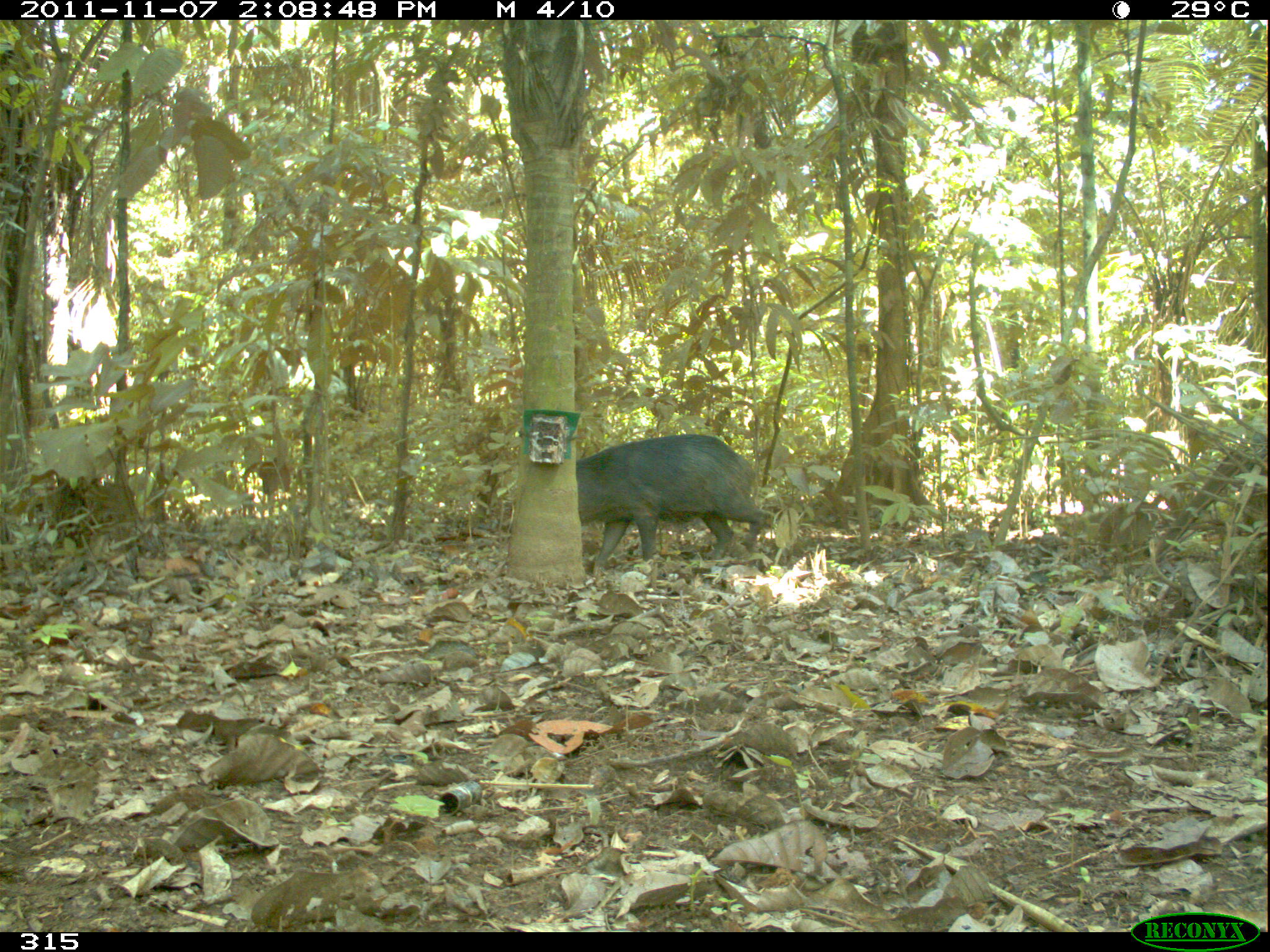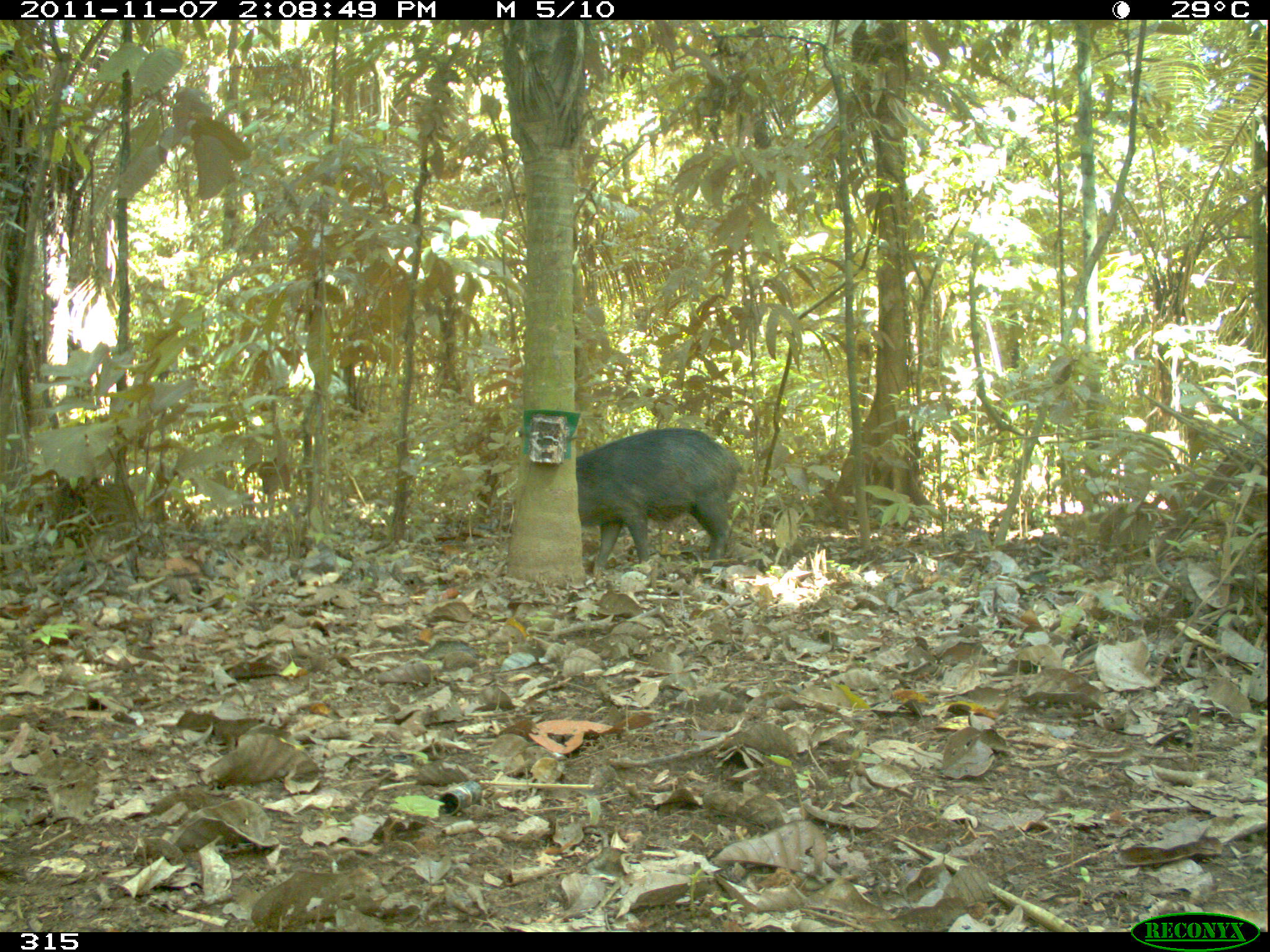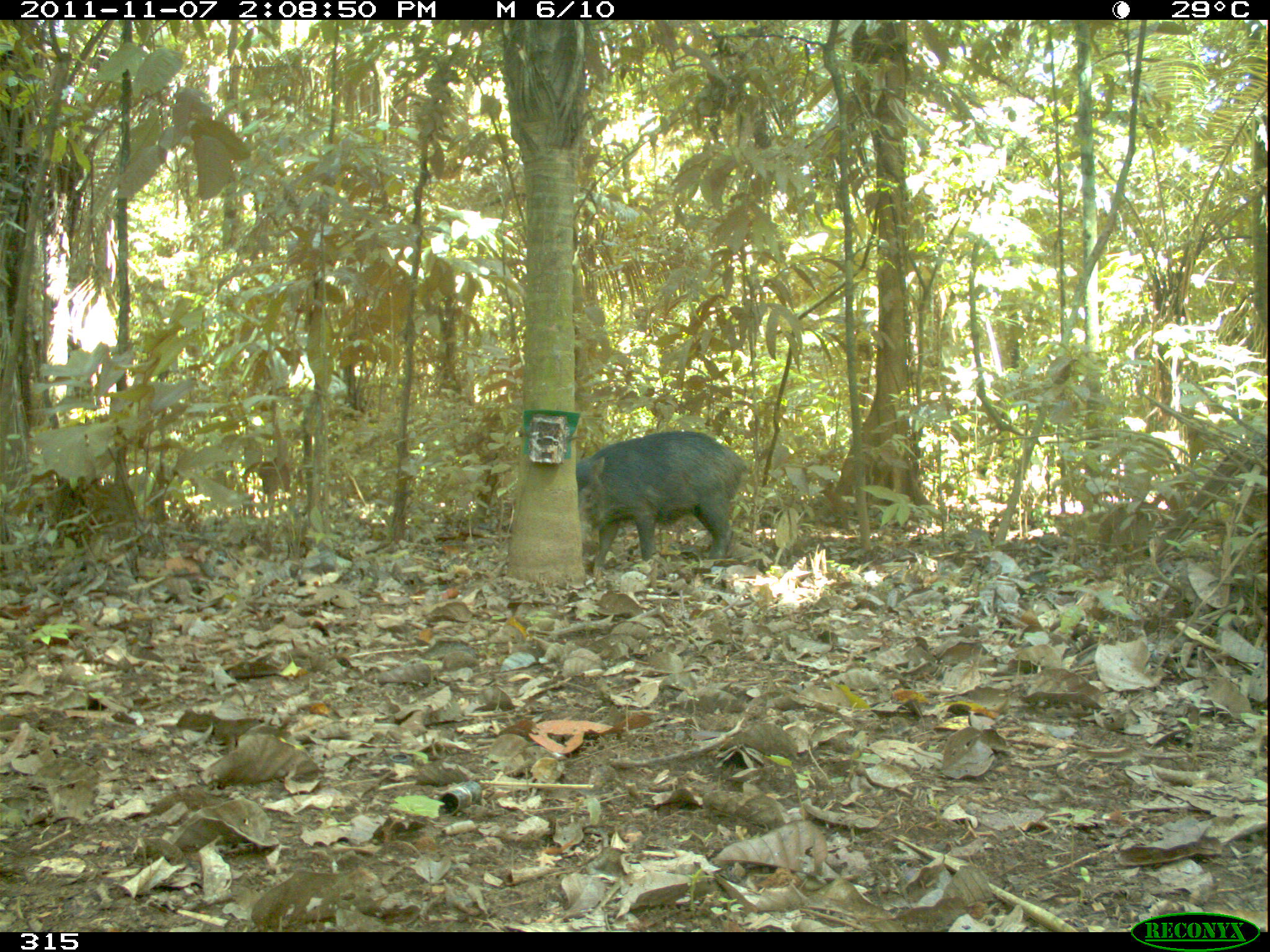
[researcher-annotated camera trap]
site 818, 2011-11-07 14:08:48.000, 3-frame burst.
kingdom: Animalia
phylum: Chordata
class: Mammalia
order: Artiodactyla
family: Tayassuidae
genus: Tayassu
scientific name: Tayassu pecari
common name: white-lipped peccary